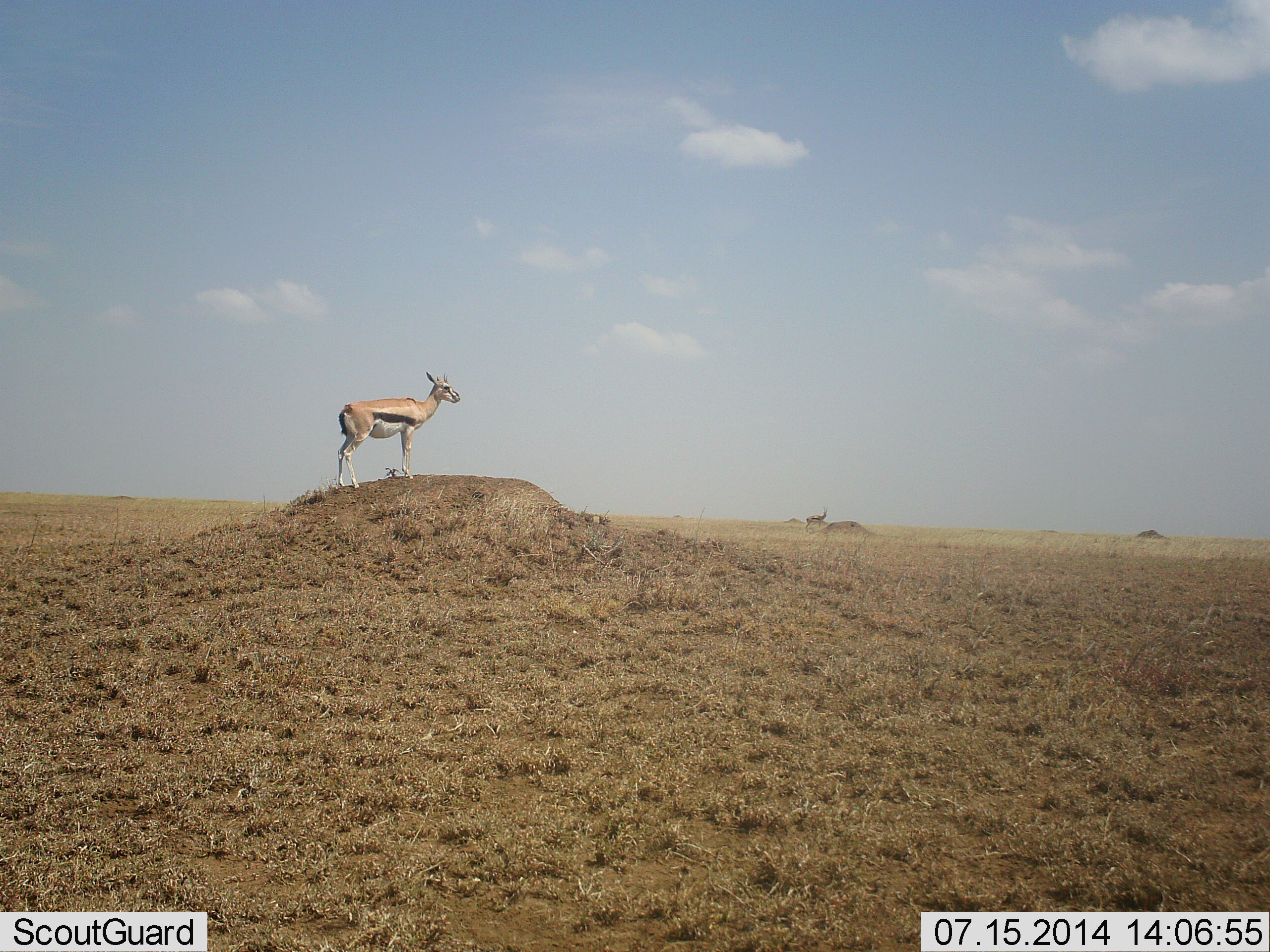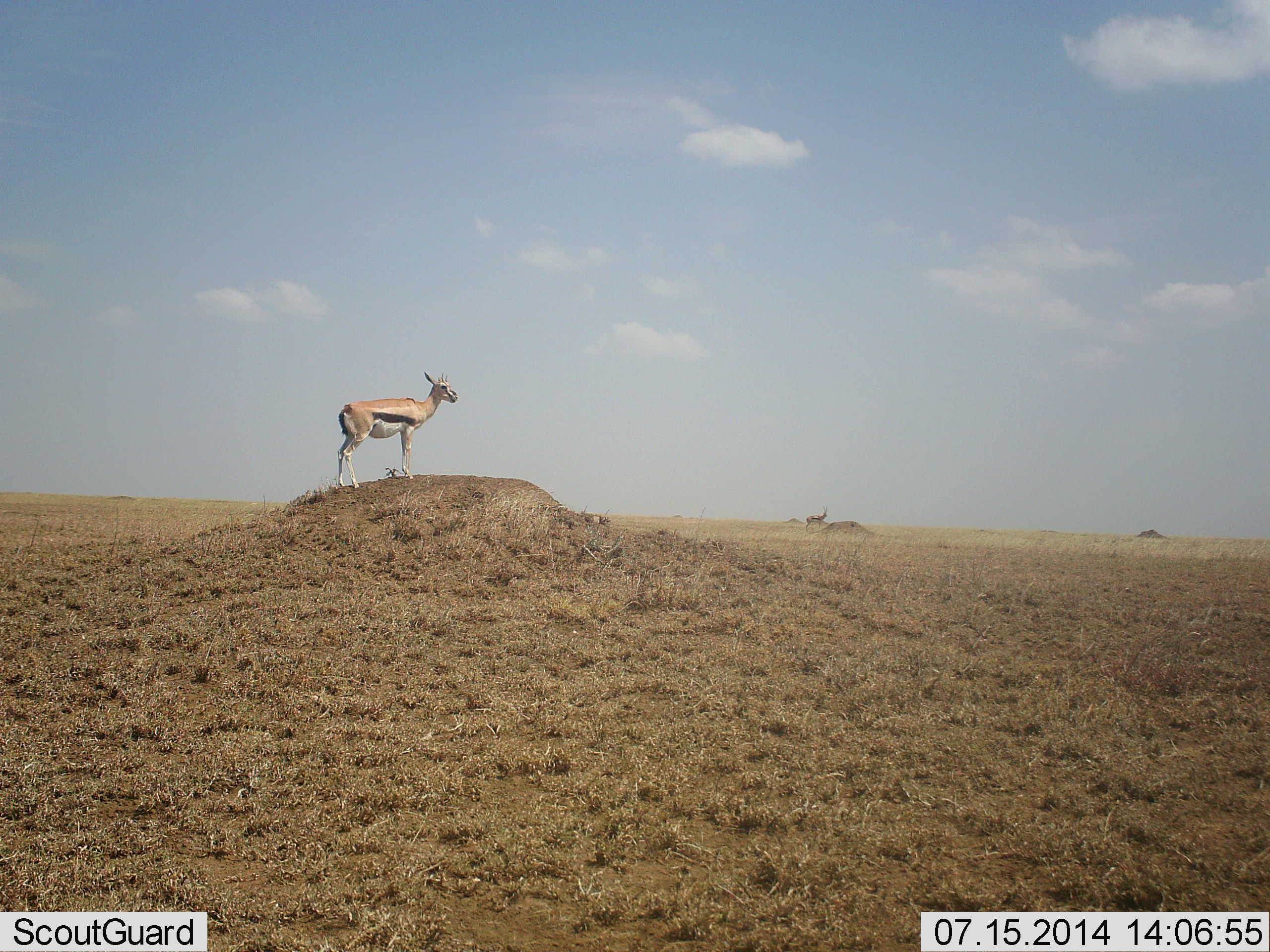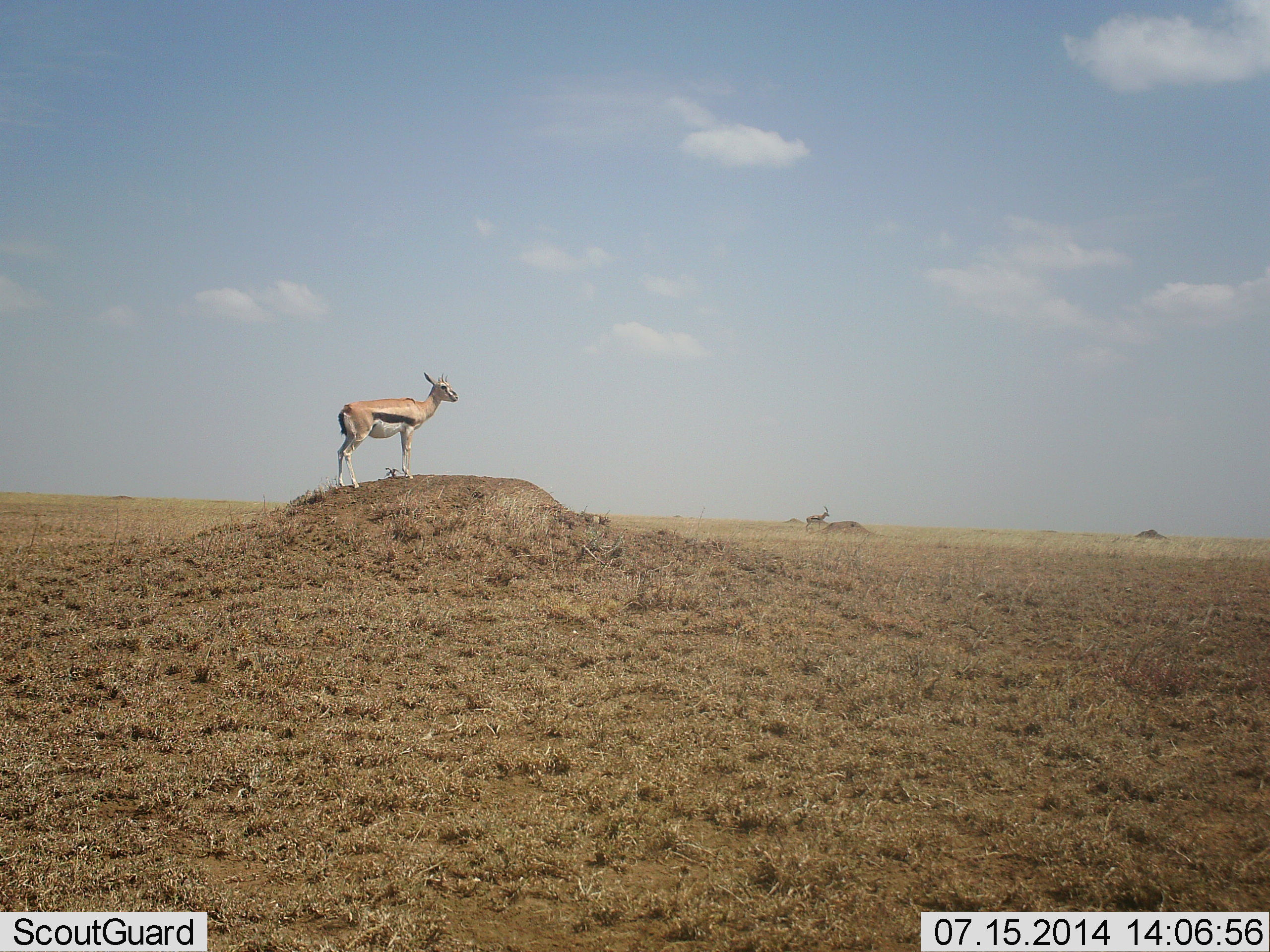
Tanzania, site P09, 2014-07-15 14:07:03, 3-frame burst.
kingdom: Animalia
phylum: Chordata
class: Mammalia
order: Artiodactyla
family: Bovidae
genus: Eudorcas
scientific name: Eudorcas thomsonii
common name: thomson's gazelle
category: gazellethomsons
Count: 2.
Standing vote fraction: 100%.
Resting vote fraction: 0%.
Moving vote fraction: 0%.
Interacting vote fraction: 0%.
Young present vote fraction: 0%.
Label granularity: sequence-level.